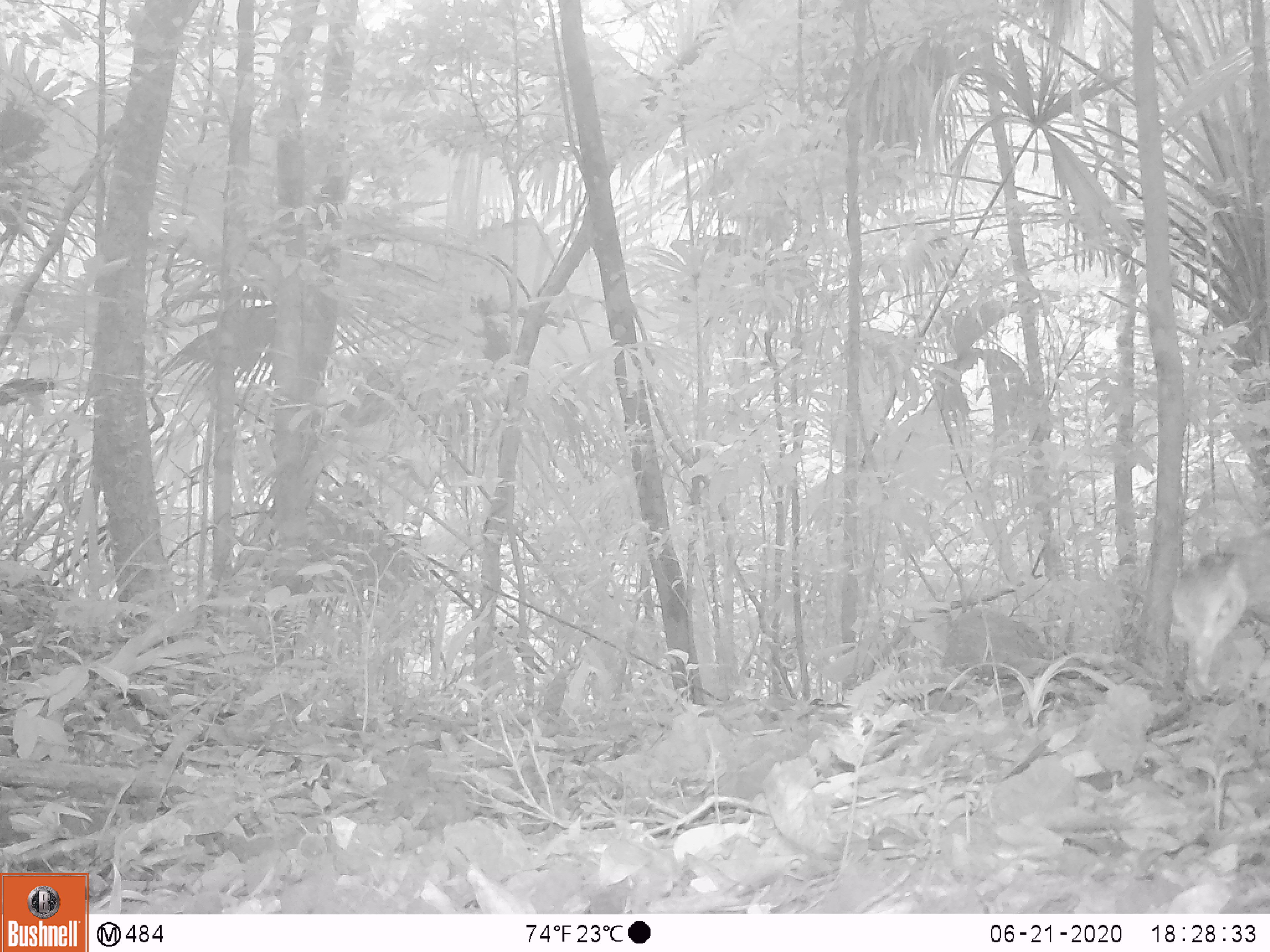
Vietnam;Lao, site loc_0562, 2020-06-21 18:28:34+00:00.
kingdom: Animalia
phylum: Chordata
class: Aves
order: Galliformes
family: Phasianidae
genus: Lophura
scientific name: Lophura nycthemera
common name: silver pheasant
Silver pheasant (Lophura nycthemera). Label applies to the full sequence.